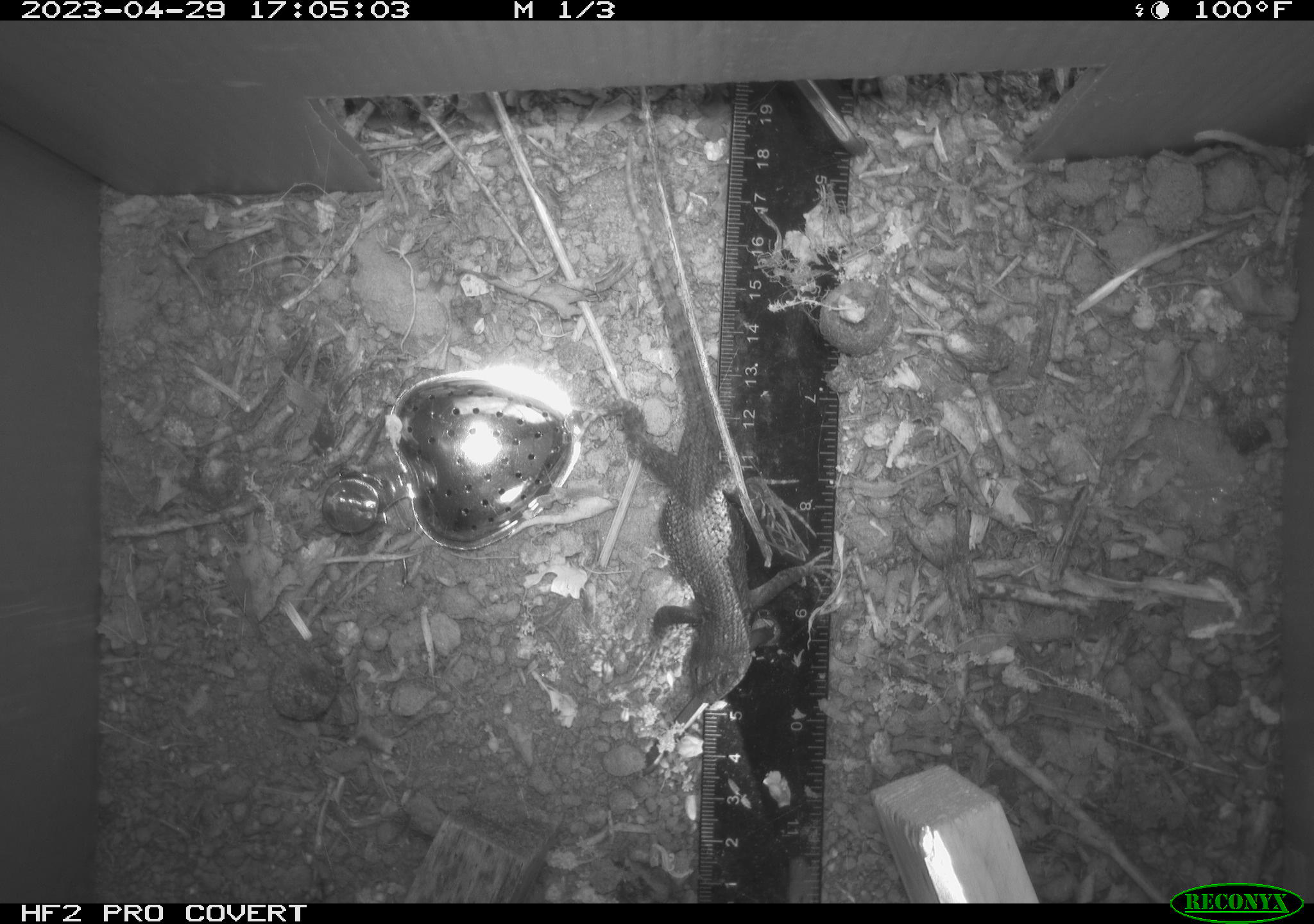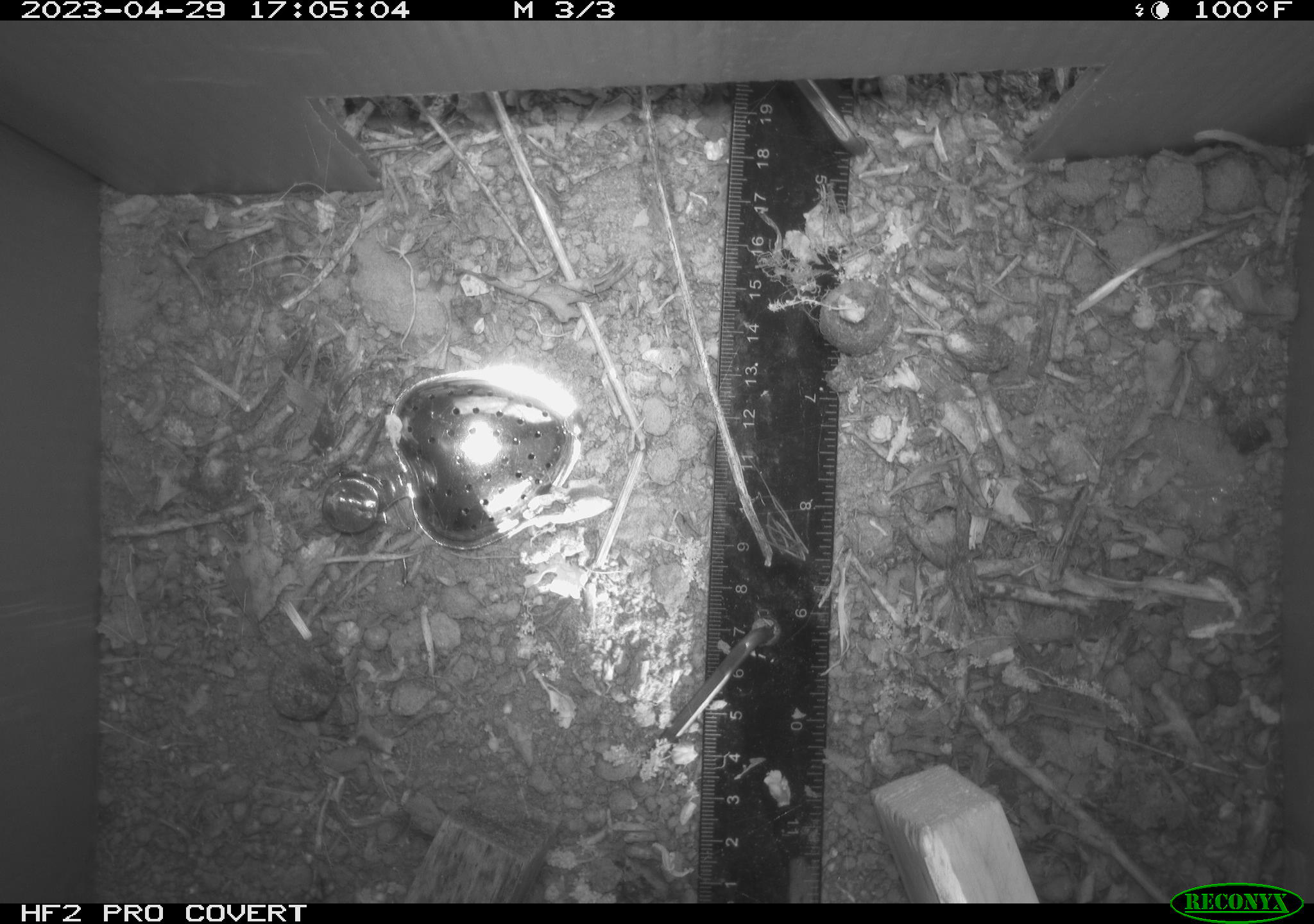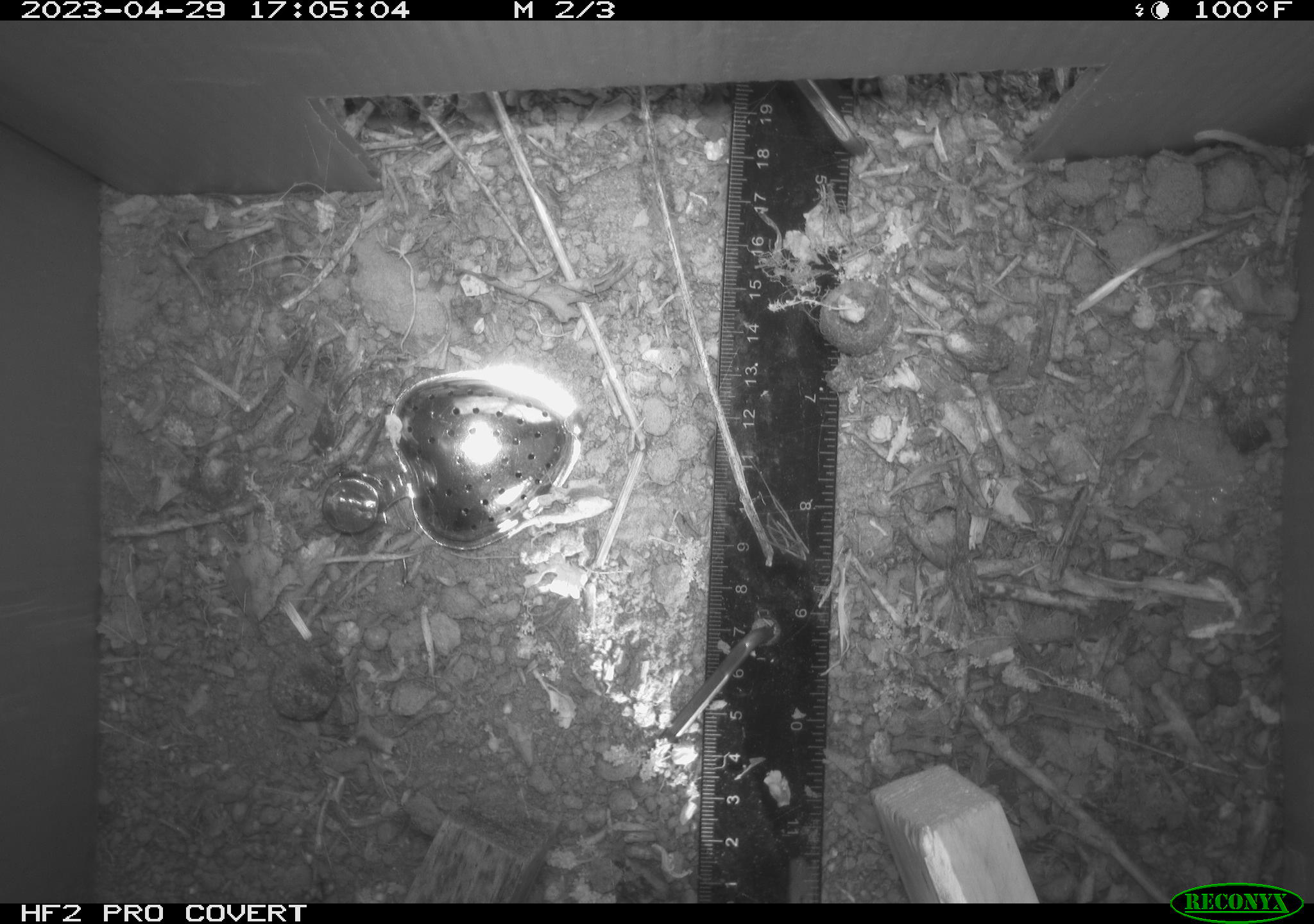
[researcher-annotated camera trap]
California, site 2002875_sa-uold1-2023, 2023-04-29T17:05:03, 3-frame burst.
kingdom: Animalia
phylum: Chordata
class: Reptilia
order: Squamata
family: Phrynosomatidae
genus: Sceloporus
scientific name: Sceloporus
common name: spiny lizards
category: sceloporus species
Sceloporus species (spiny lizards) (Sceloporus).